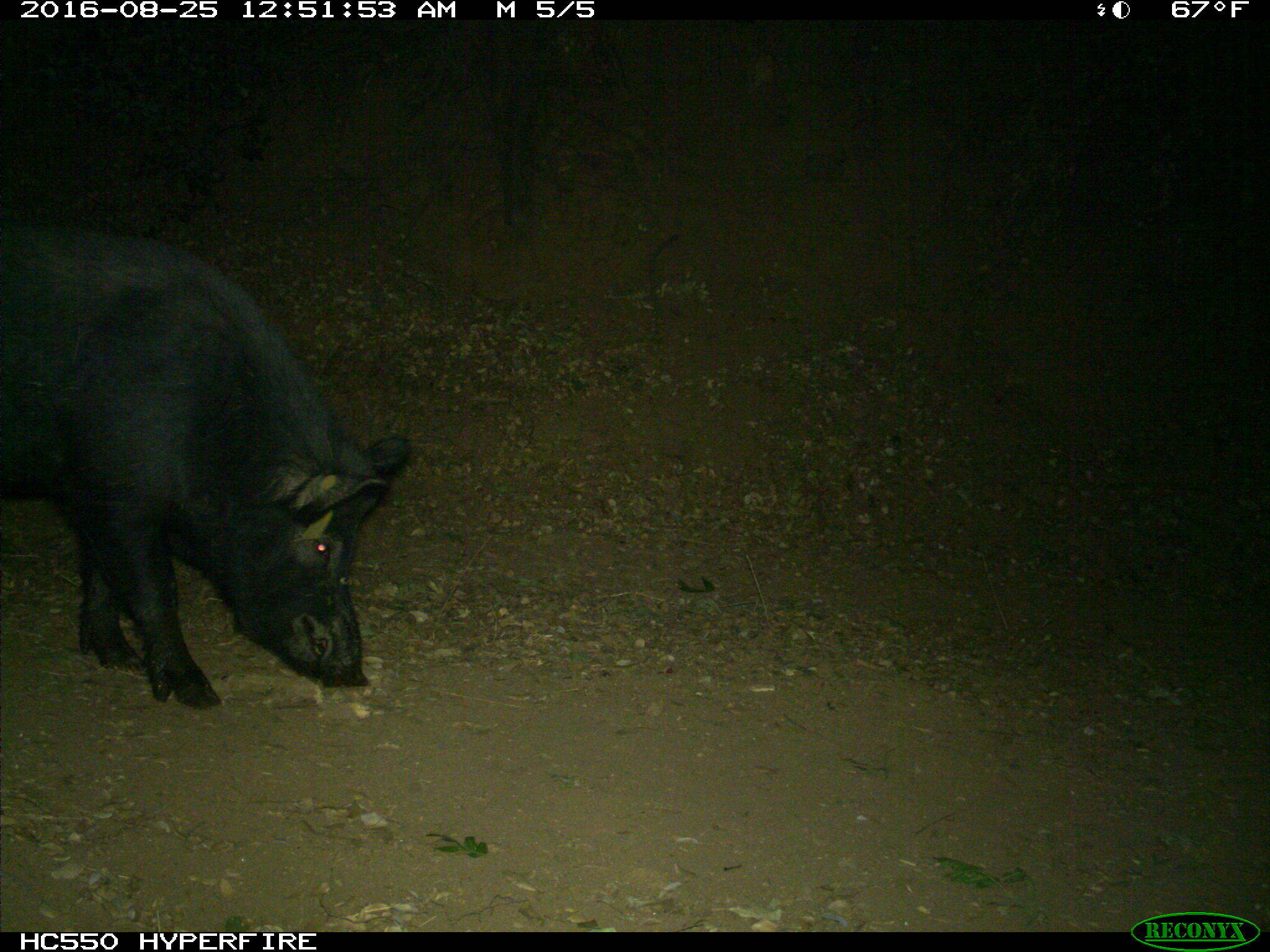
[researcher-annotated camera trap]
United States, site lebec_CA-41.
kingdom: Animalia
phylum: Chordata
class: Mammalia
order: Artiodactyla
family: Suidae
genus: Sus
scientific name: Sus scrofa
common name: wild boar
Sus scrofa (wild boar).